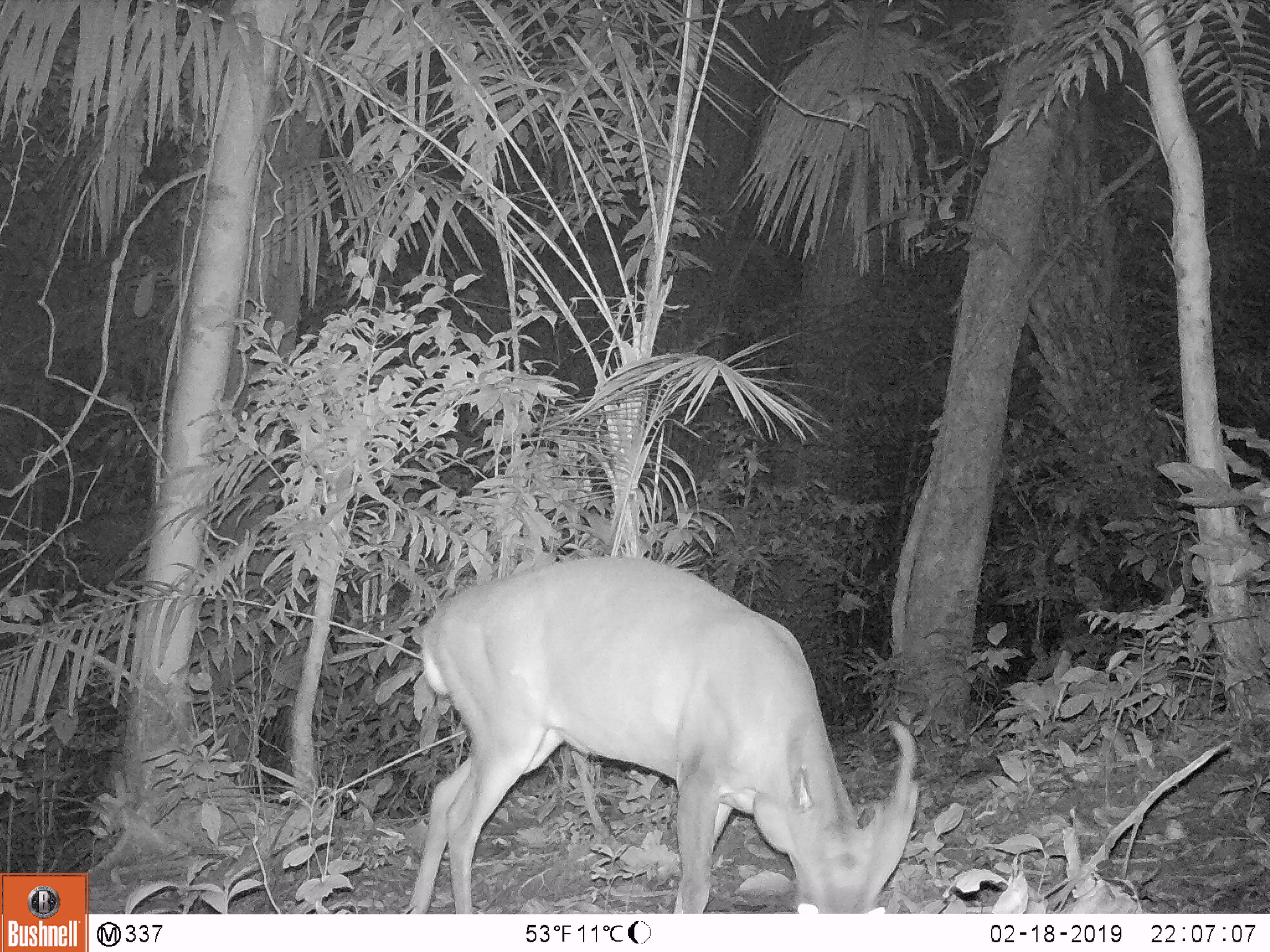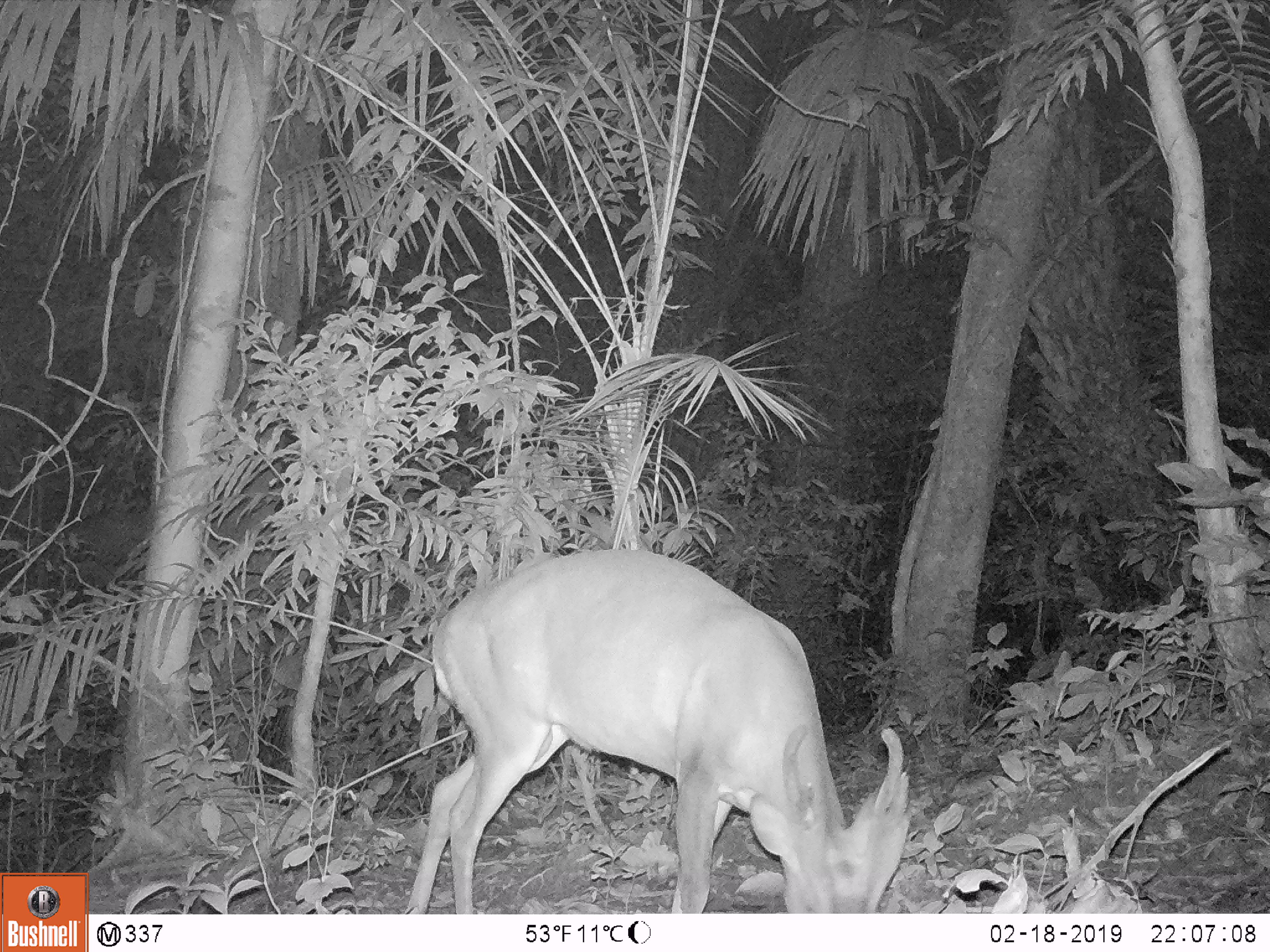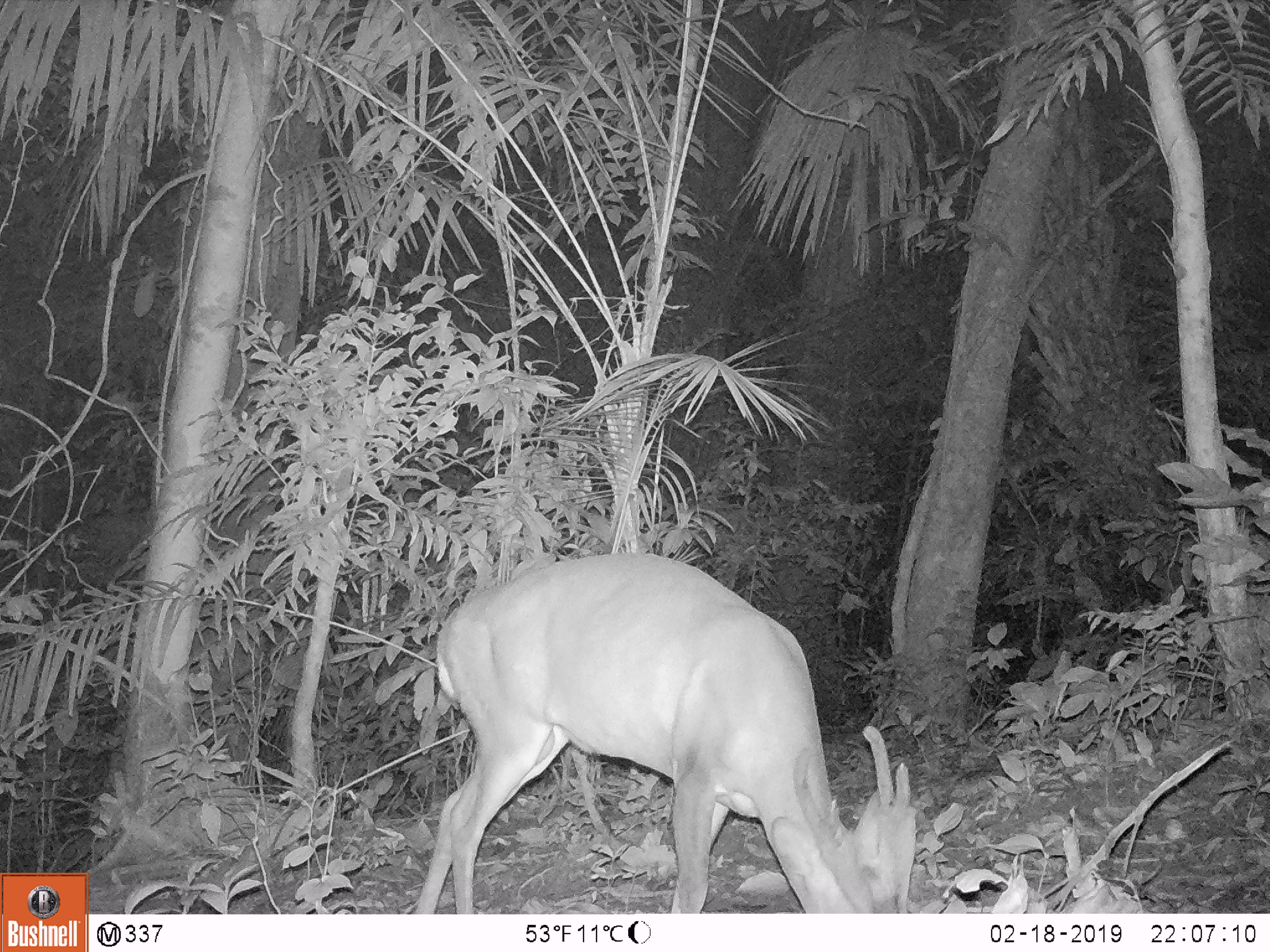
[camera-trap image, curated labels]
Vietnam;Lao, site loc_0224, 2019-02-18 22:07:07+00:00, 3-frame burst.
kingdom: Animalia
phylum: Chordata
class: Mammalia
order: Artiodactyla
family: Cervidae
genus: Muntiacus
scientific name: Muntiacus vuquangensis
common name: large-antlered muntjac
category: large antlered muntjac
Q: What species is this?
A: Large antlered muntjac (large-antlered muntjac) (Muntiacus vuquangensis).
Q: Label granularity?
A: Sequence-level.